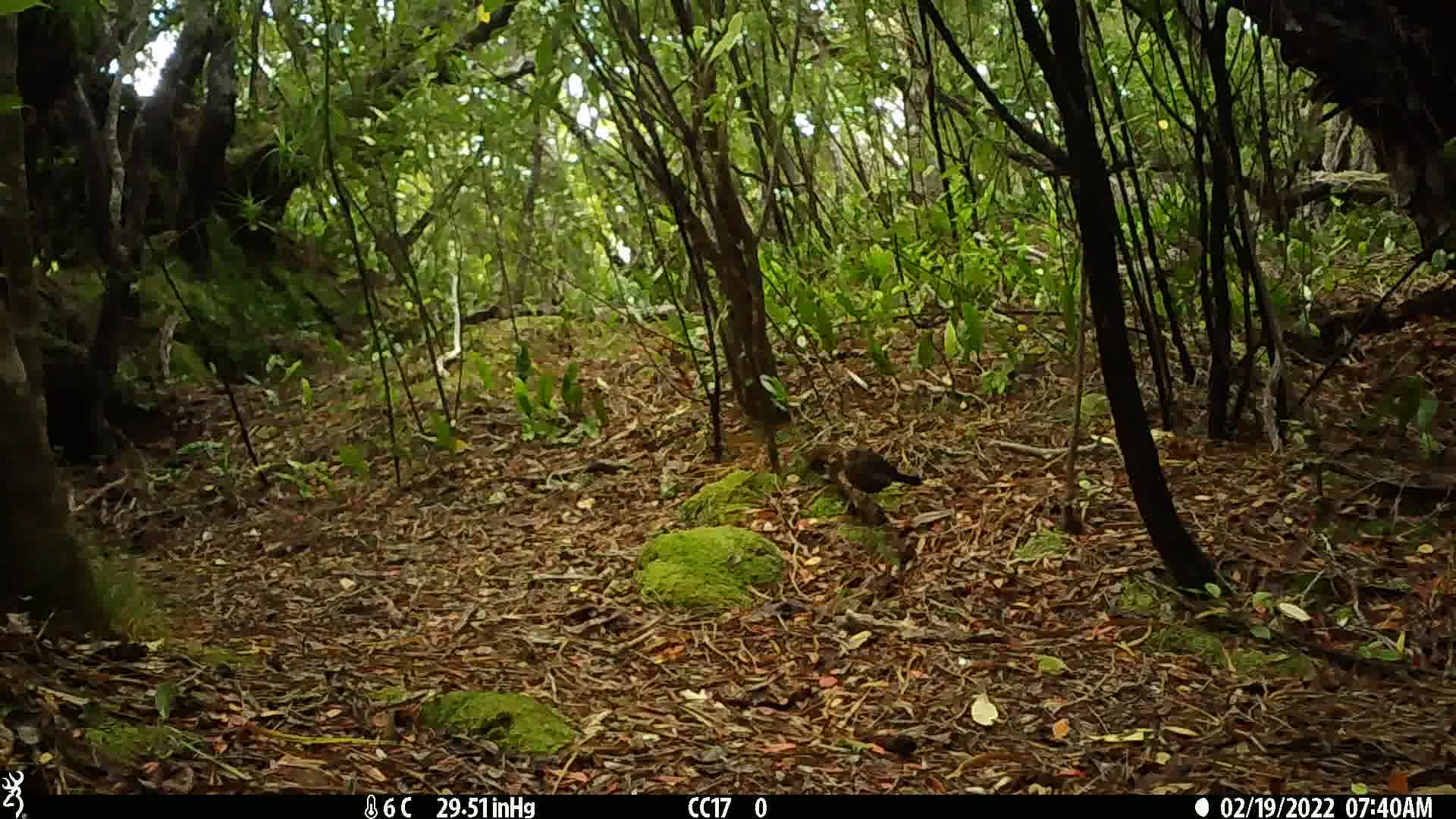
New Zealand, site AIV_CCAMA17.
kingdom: Animalia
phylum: Chordata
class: Aves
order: Passeriformes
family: Turdidae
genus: Turdus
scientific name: Turdus merula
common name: eurasian blackbird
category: blackbird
Blackbird (eurasian blackbird) (Turdus merula).